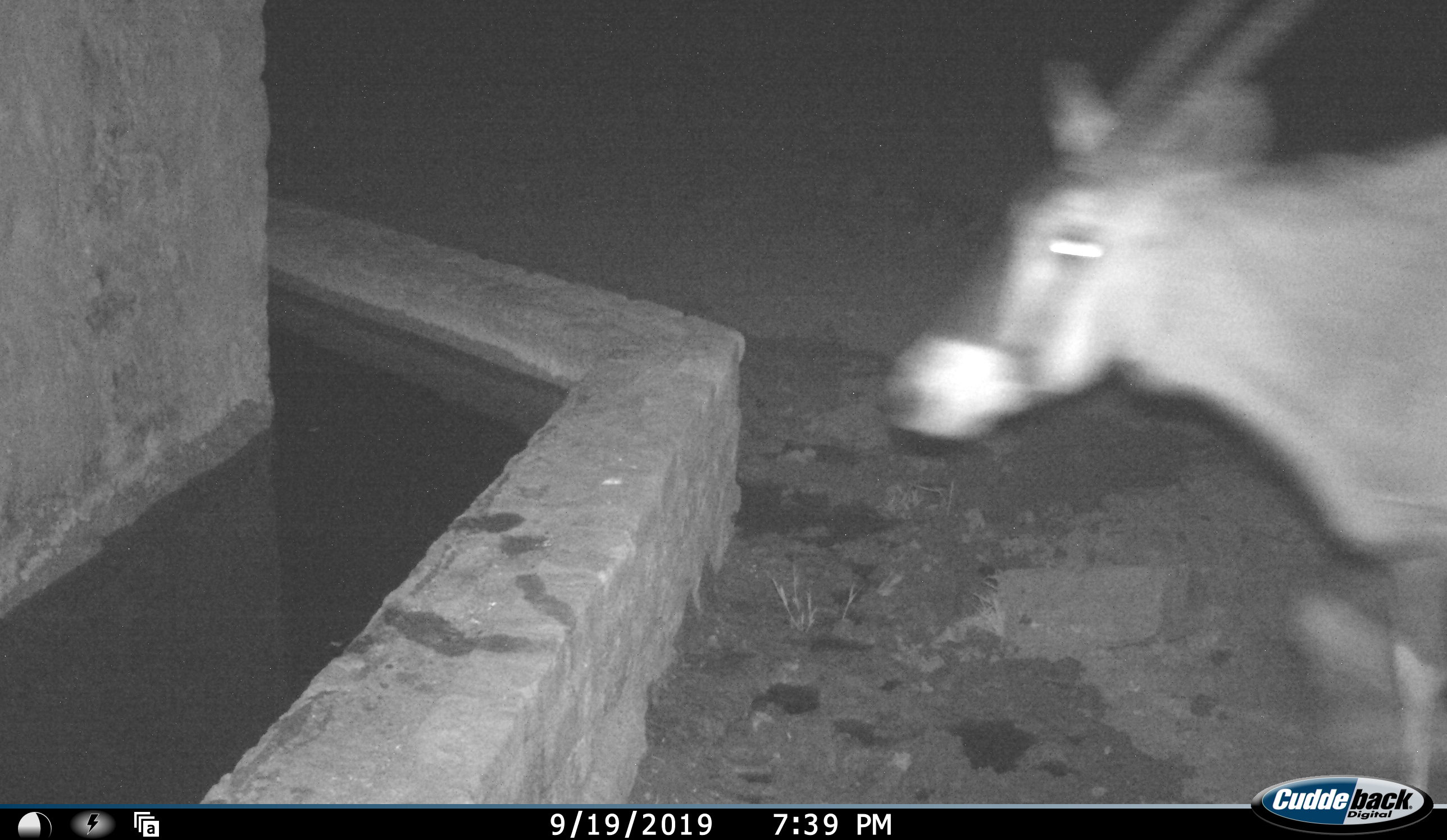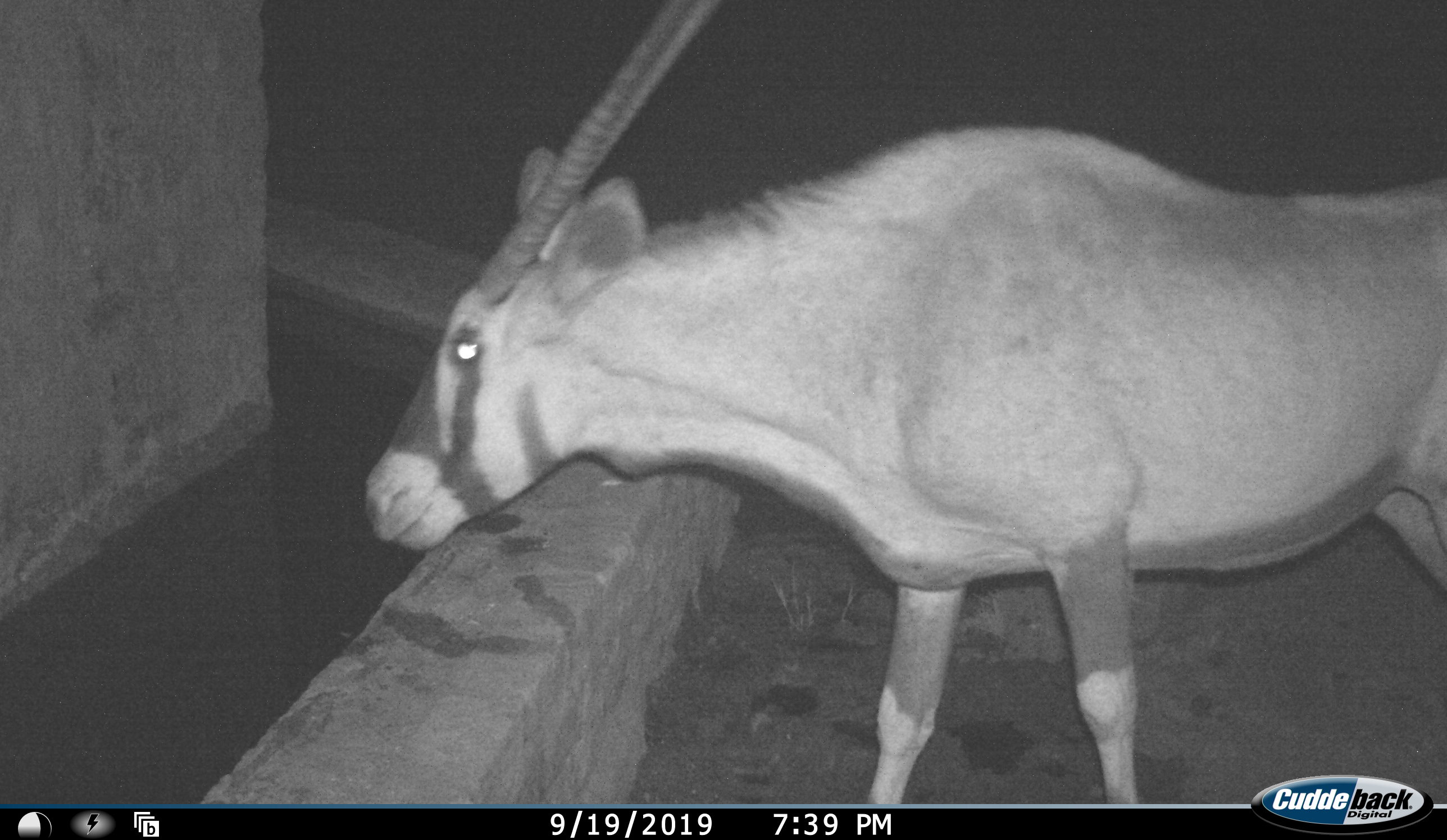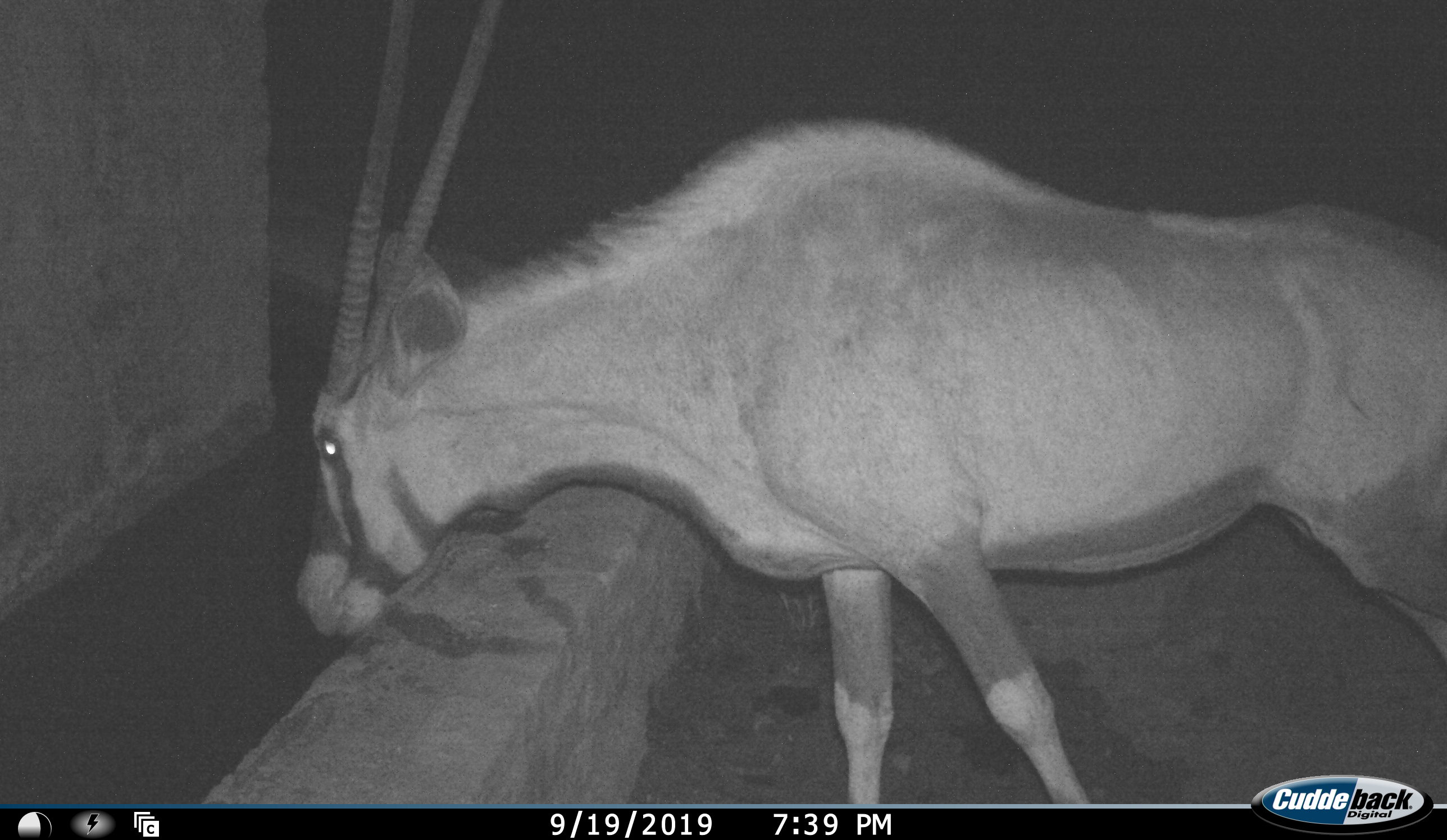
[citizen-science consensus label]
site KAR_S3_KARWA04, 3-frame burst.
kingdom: Animalia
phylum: Chordata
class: Mammalia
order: Artiodactyla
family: Bovidae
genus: Oryx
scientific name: Oryx gazella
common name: gemsbok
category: oryx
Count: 1.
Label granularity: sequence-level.